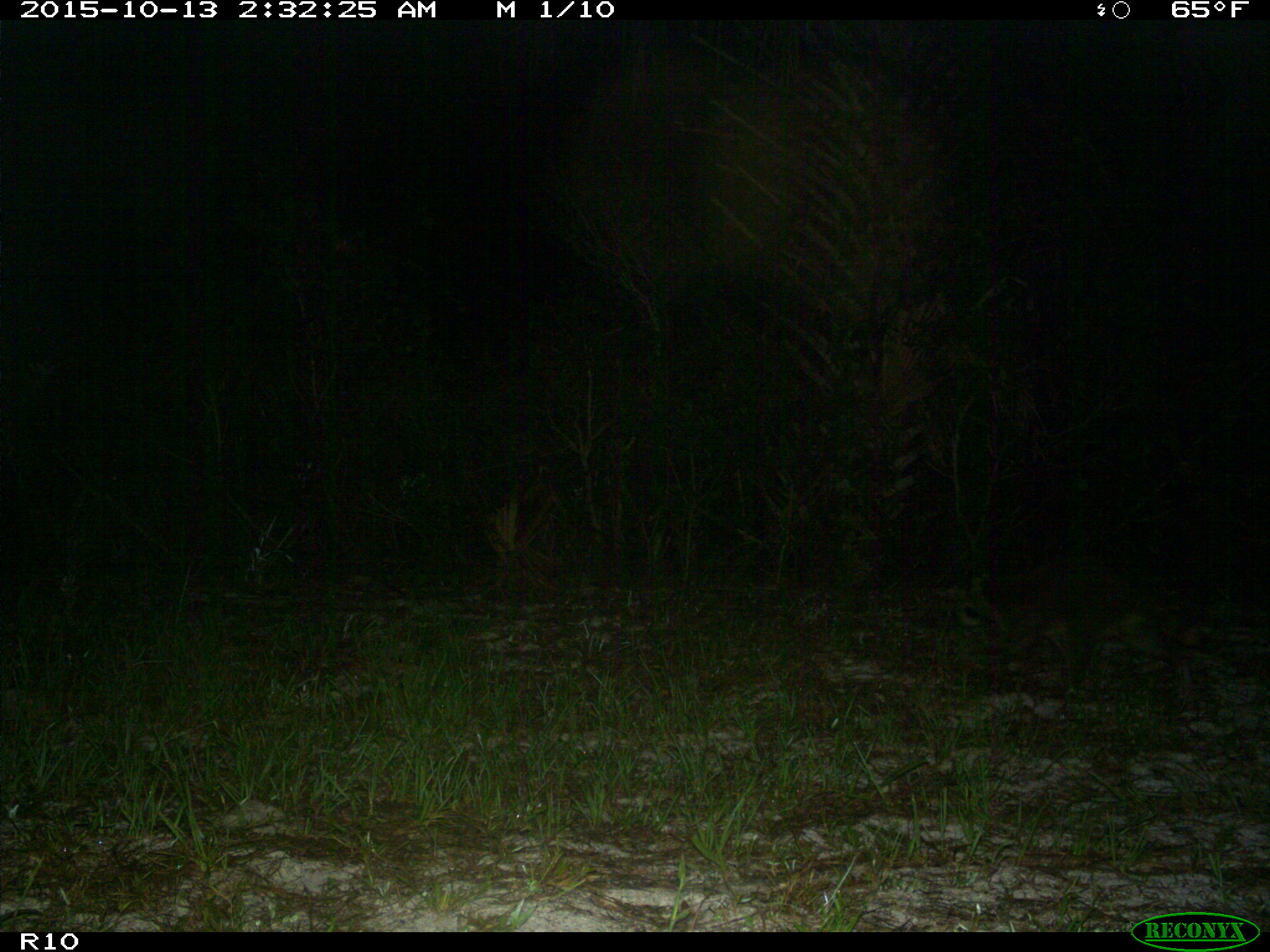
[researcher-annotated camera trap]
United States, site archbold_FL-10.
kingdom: Animalia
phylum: Chordata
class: Mammalia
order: Carnivora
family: Procyonidae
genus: Procyon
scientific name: Procyon lotor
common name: common raccoon